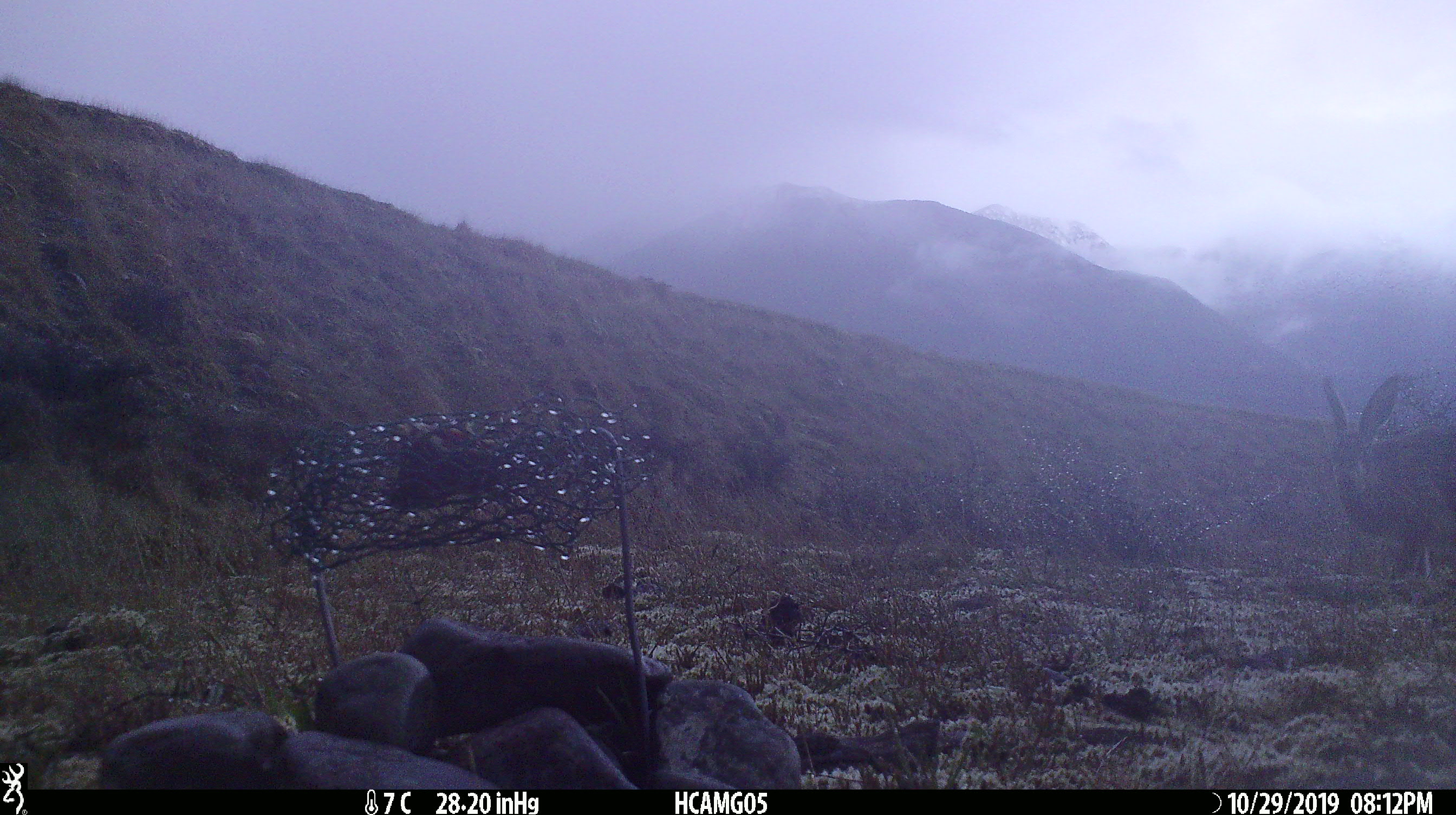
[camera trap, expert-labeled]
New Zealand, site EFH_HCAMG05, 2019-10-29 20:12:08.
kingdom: Animalia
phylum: Chordata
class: Mammalia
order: Lagomorpha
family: Leporidae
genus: Lepus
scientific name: Lepus europaeus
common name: brown hare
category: hare